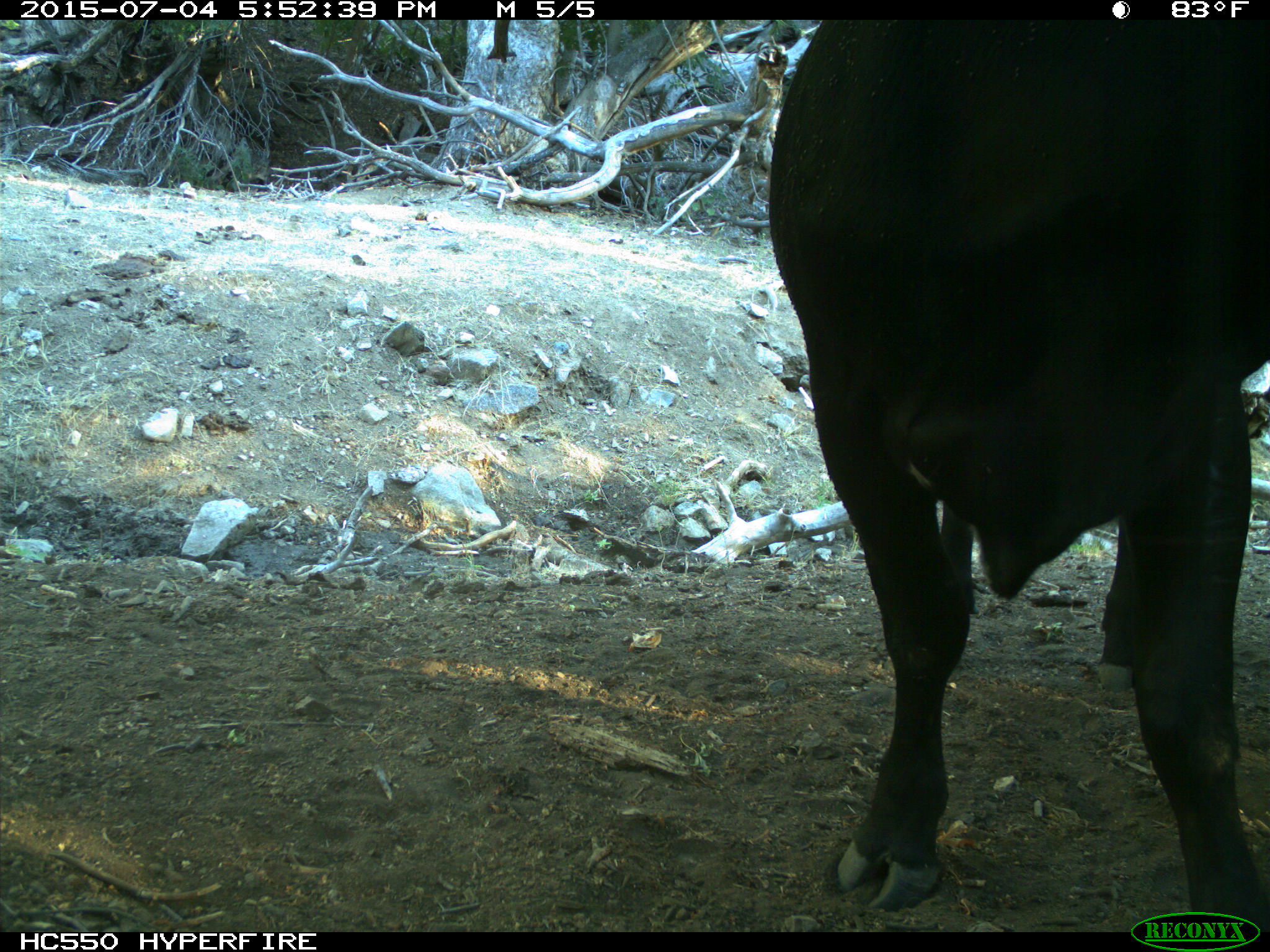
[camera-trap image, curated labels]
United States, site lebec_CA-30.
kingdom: Animalia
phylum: Chordata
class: Mammalia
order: Artiodactyla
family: Bovidae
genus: Bos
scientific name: Bos taurus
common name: domestic cow